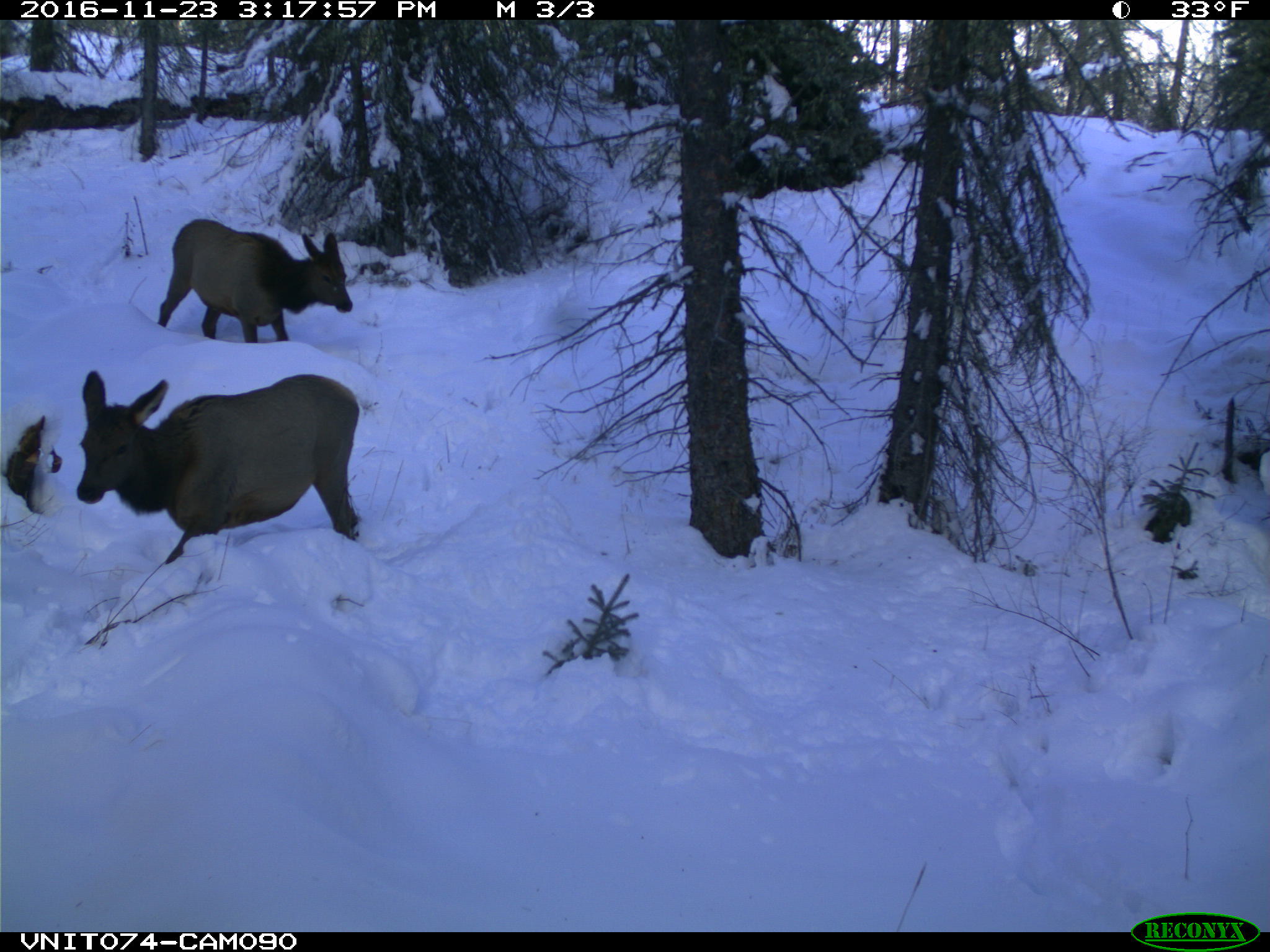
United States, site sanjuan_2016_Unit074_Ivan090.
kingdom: Animalia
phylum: Chordata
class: Mammalia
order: Artiodactyla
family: Cervidae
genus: Cervus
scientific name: Cervus elaphus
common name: red deer